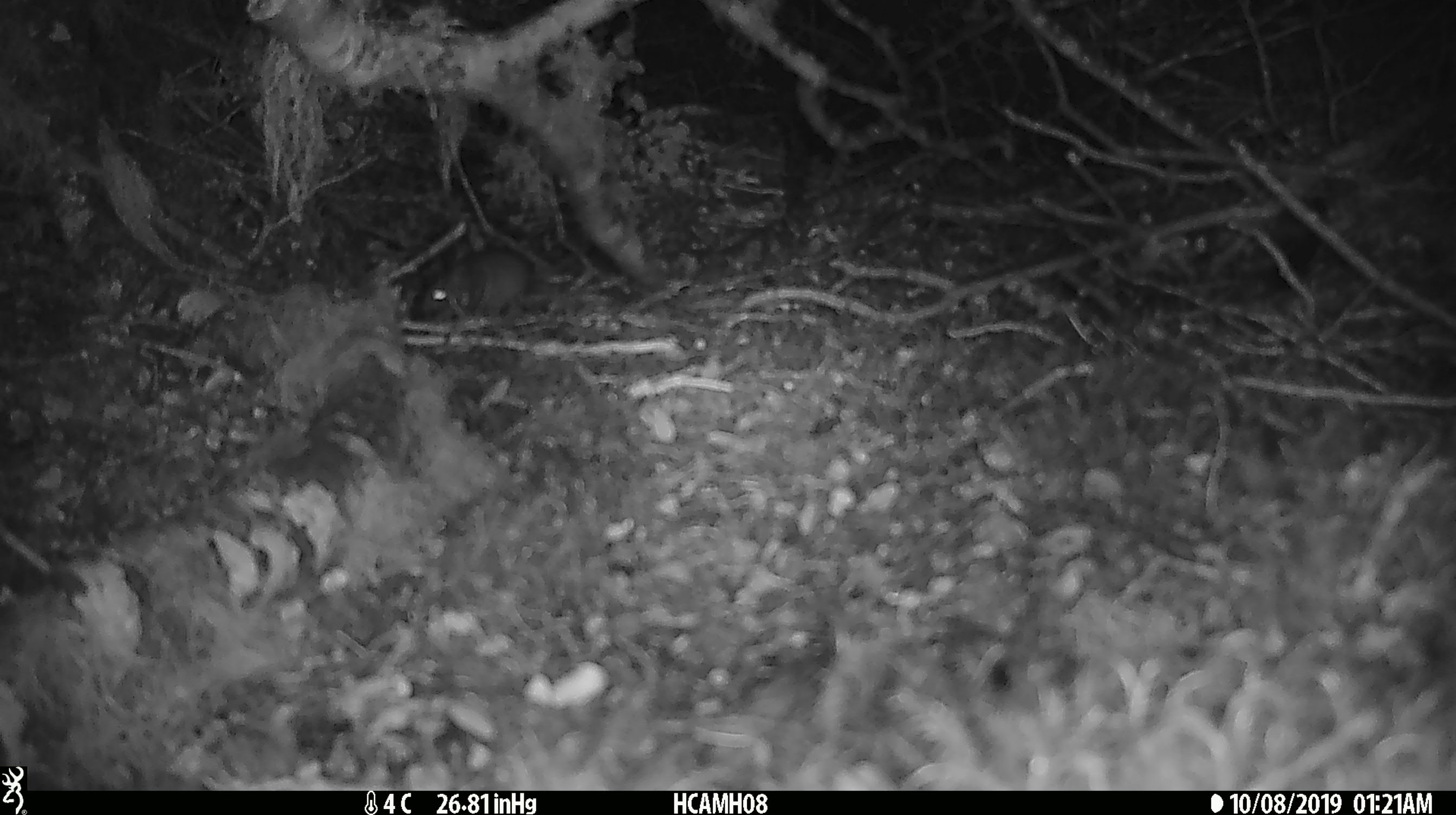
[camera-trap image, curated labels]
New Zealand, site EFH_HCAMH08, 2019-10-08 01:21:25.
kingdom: Animalia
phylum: Chordata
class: Mammalia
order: Rodentia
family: Muridae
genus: Mus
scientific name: Mus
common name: mouse